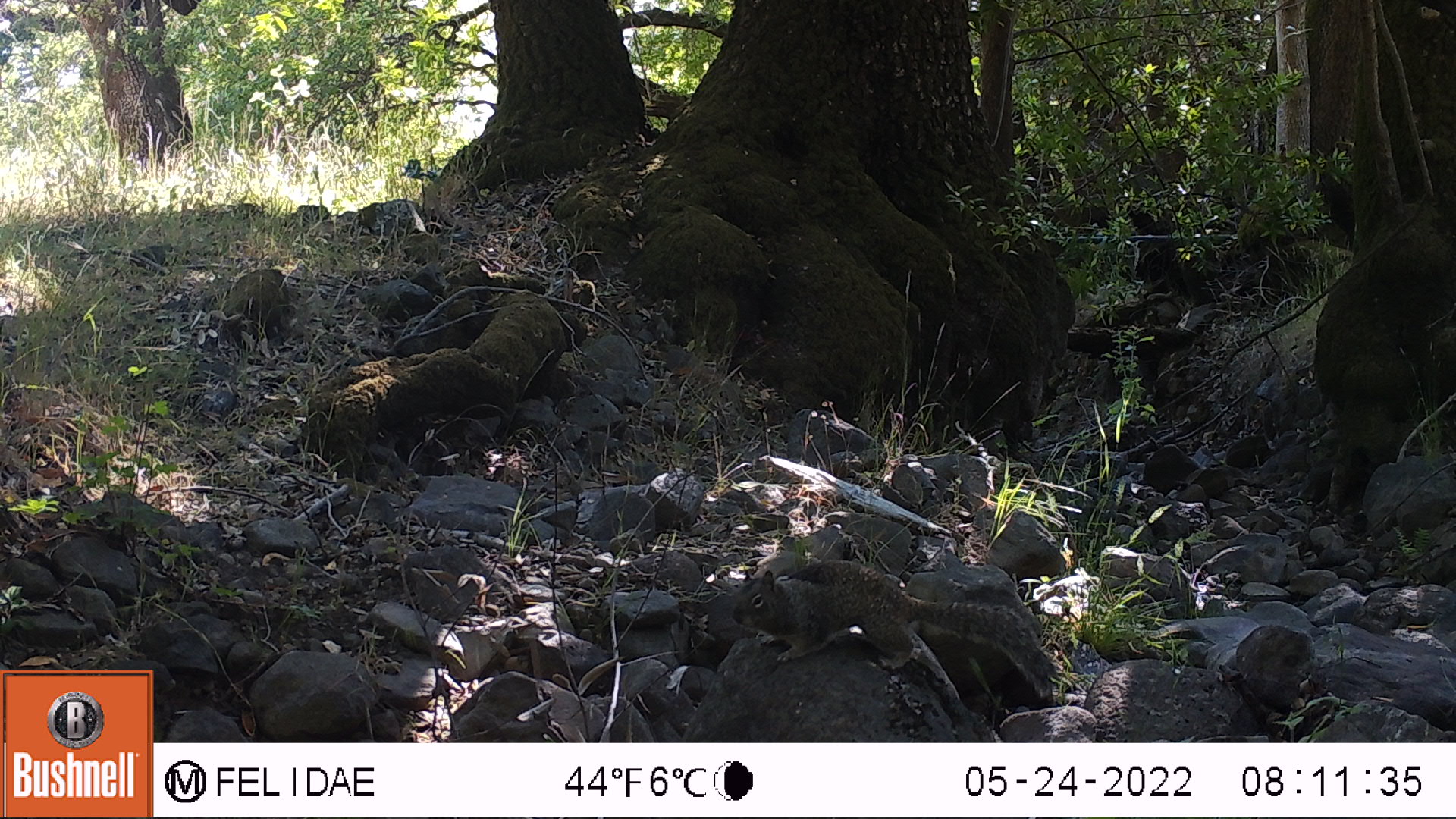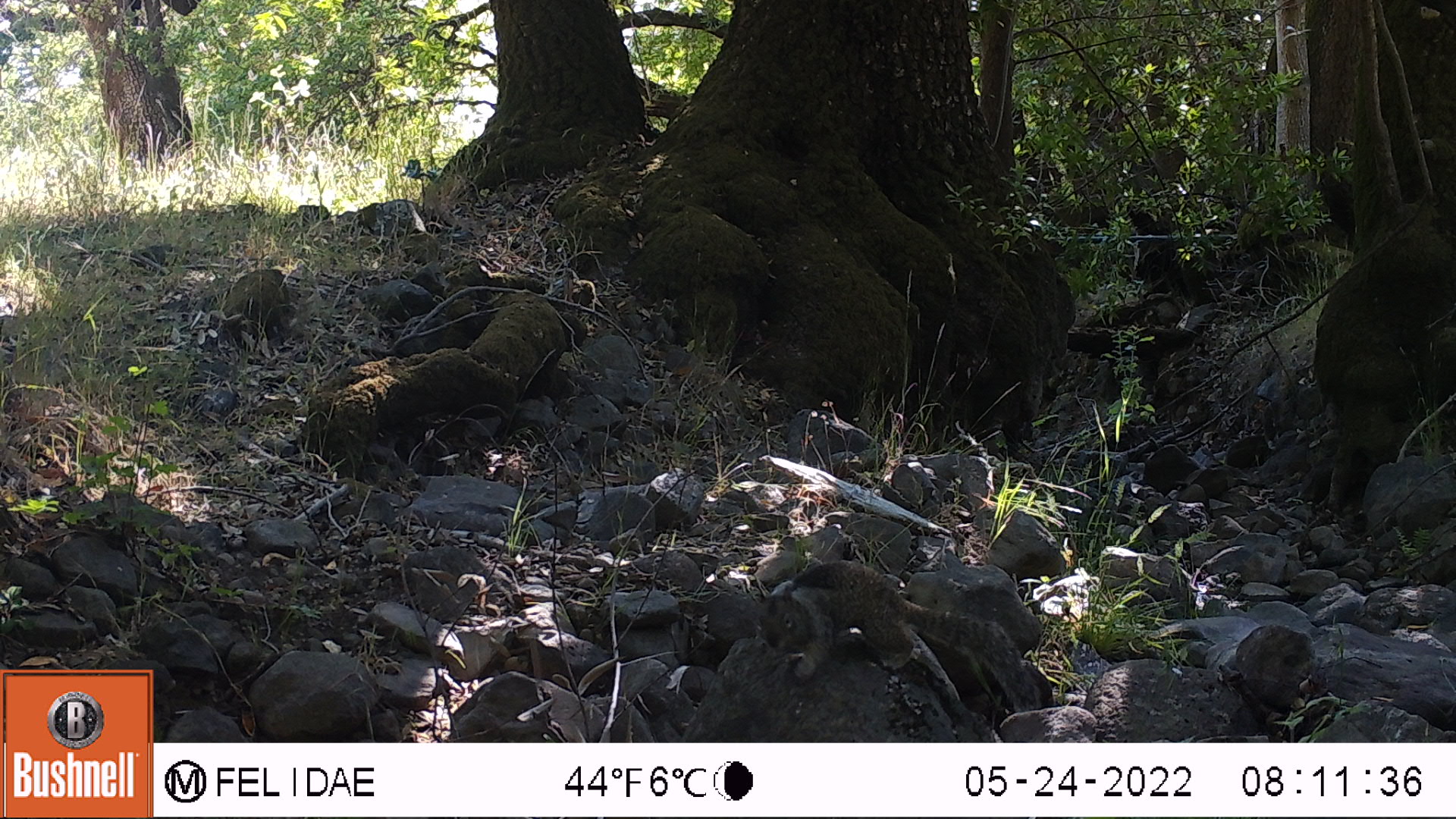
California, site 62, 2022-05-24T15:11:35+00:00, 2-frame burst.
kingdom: Animalia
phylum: Chordata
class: Mammalia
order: Rodentia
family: Sciuridae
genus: Sciurus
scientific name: Sciurus carolinensis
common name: eastern gray squirrel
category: eastern grey squirrel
Eastern grey squirrel (eastern gray squirrel) (Sciurus carolinensis).